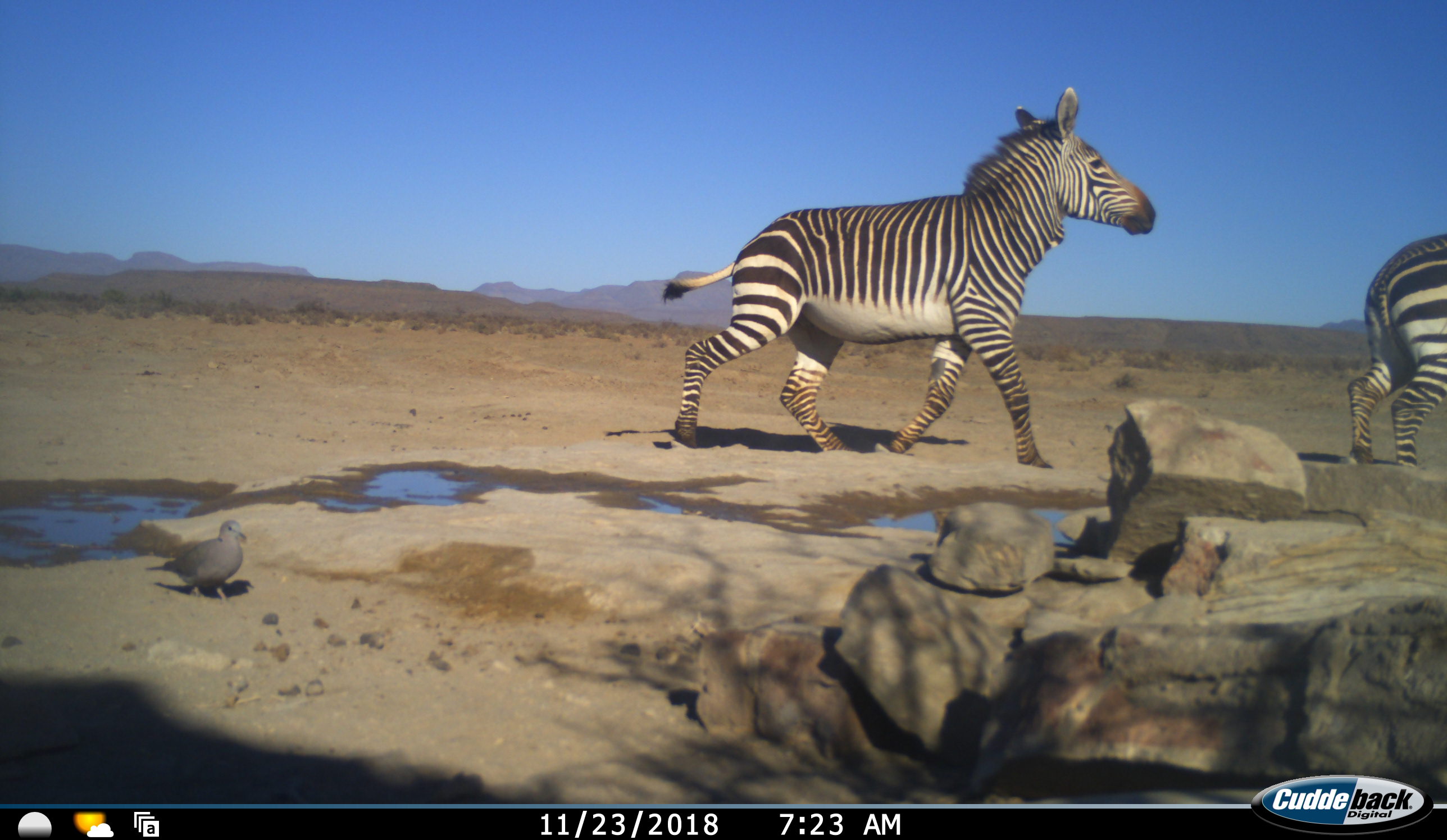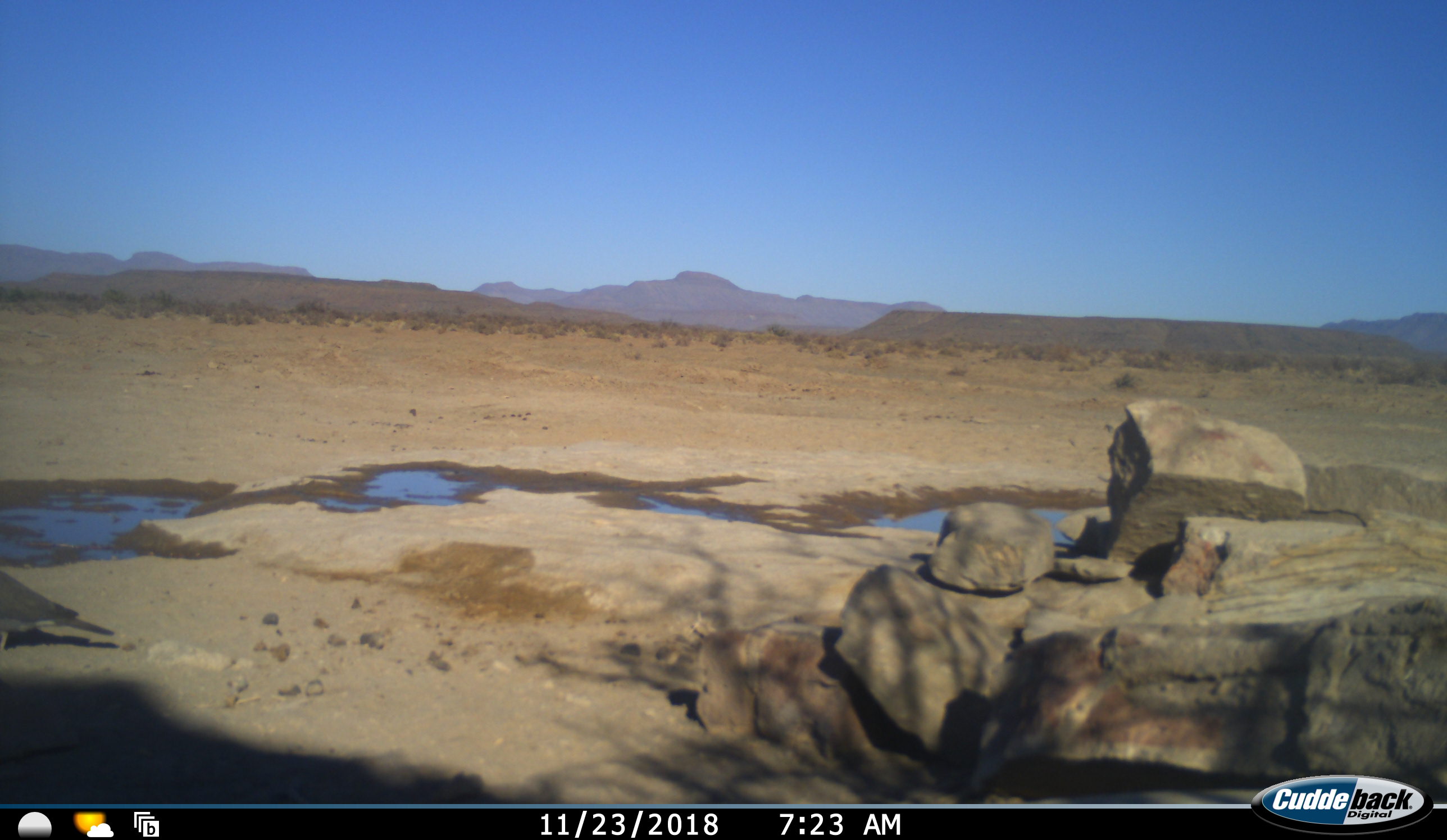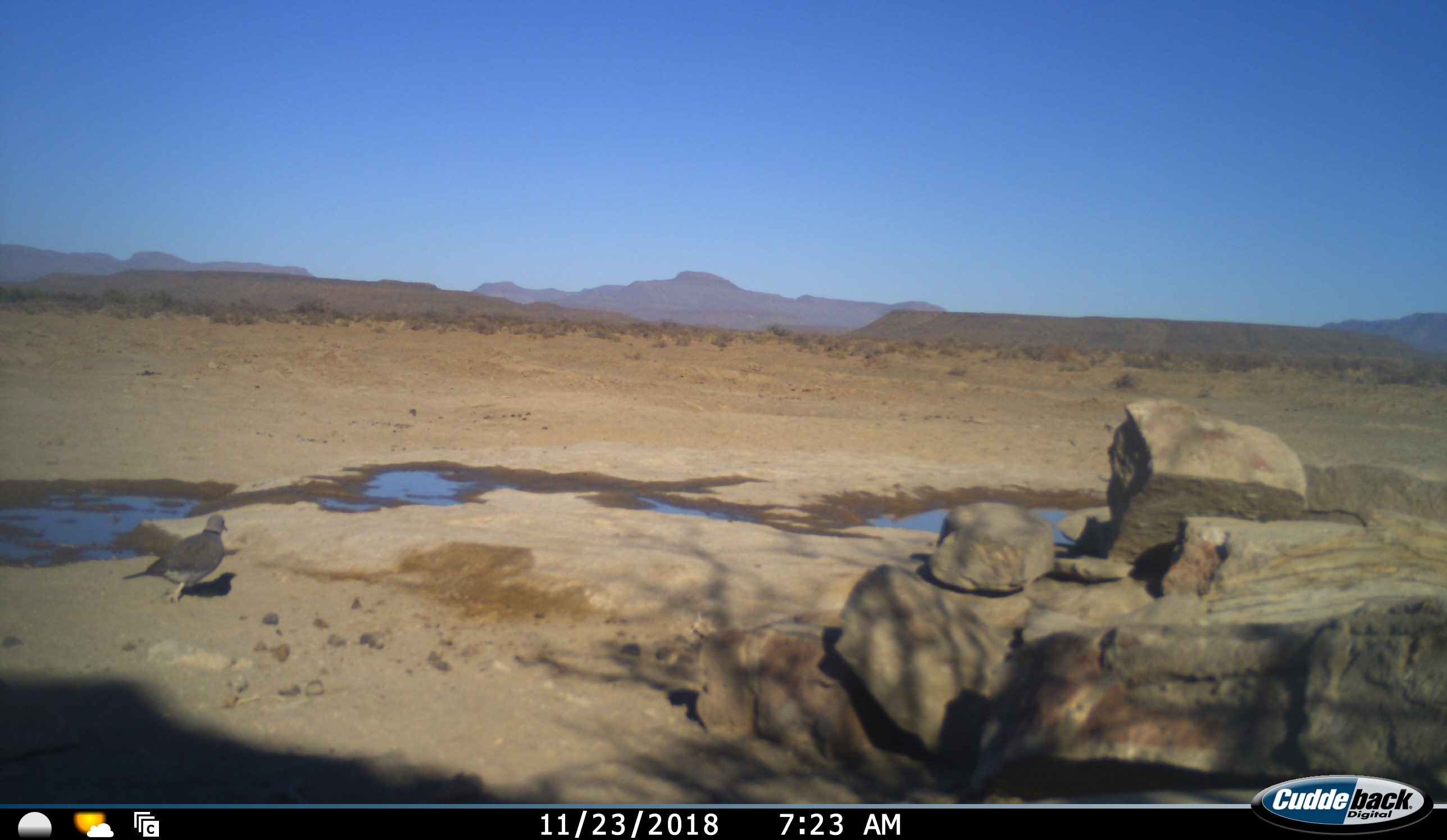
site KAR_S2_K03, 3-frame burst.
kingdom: Animalia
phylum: Chordata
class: Aves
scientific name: Aves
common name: bird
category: birdother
Birdother (bird) (Aves), count 1. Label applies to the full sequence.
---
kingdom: Animalia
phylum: Chordata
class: Mammalia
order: Perissodactyla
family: Equidae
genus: Equus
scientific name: Equus zebra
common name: mountain zebra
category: zebramountain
Zebramountain (mountain zebra) (Equus zebra), count 2. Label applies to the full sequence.